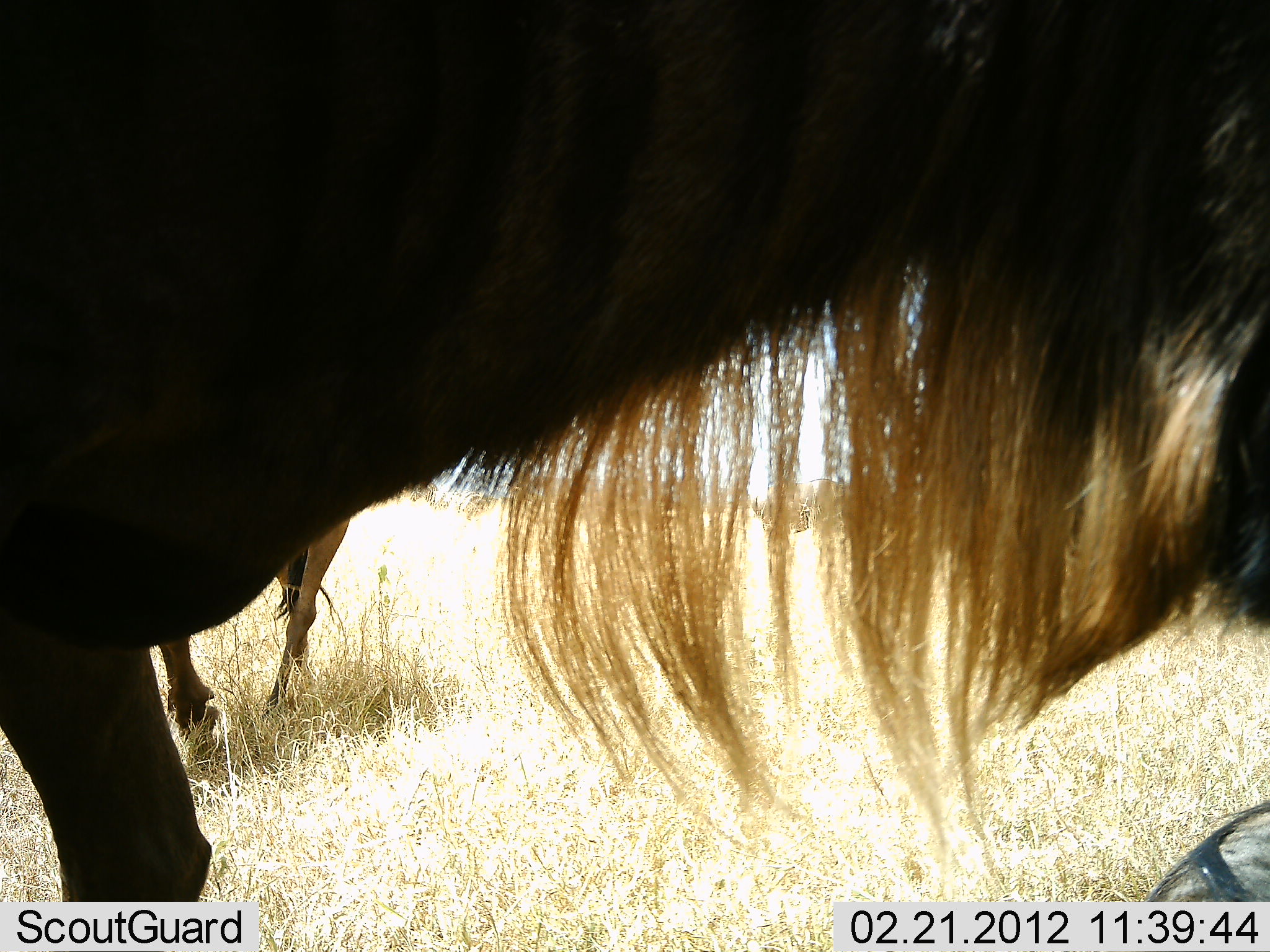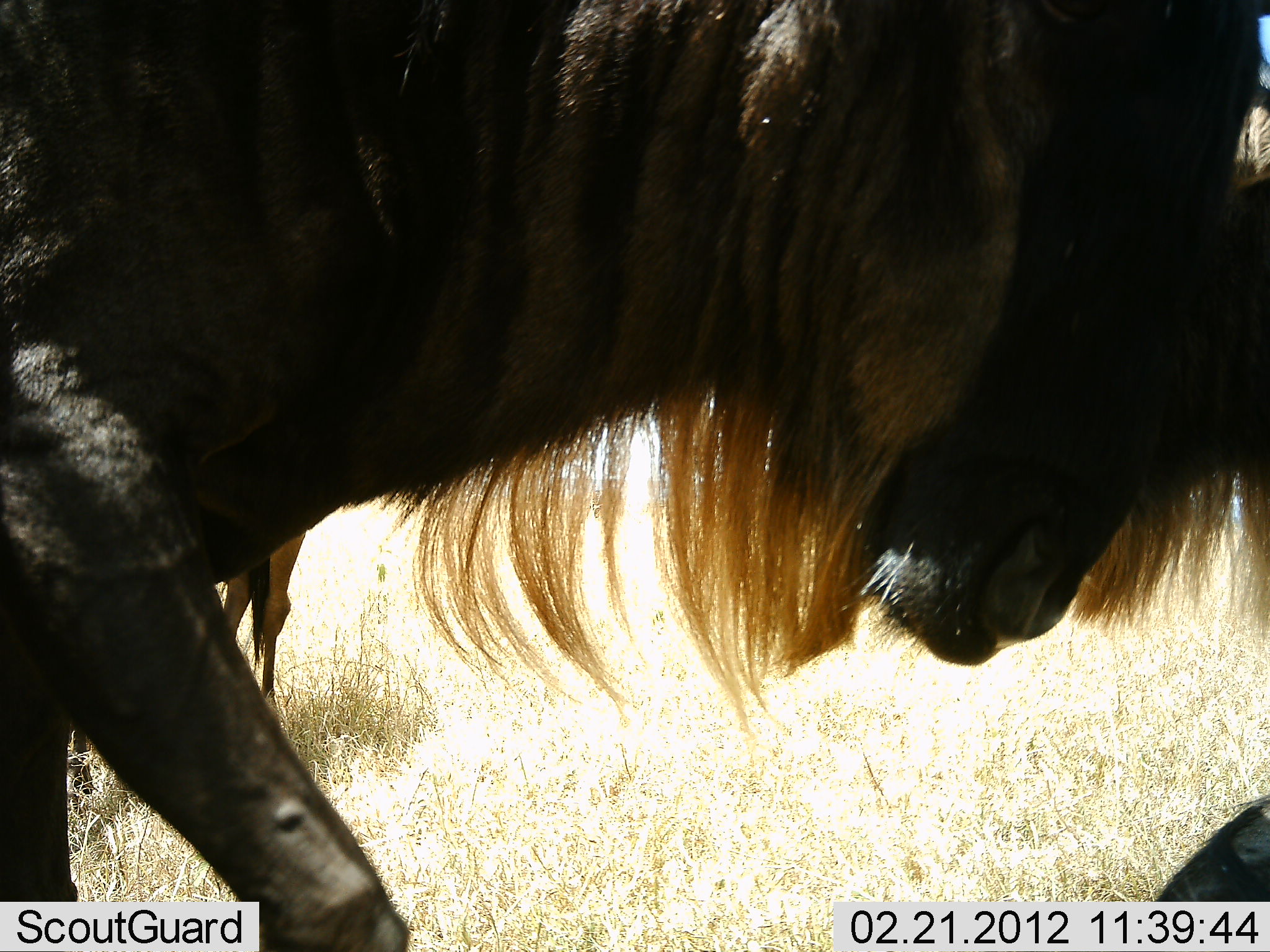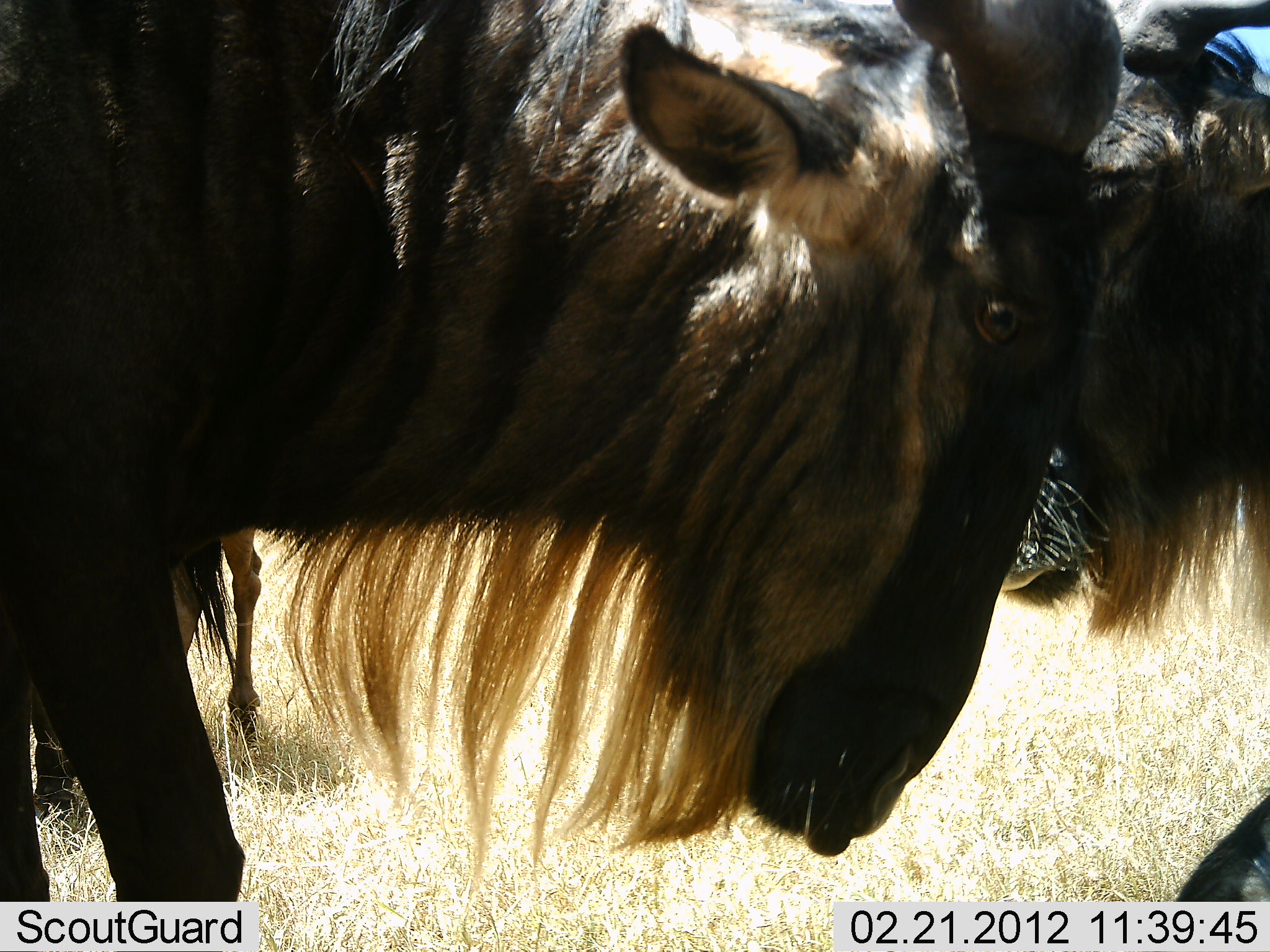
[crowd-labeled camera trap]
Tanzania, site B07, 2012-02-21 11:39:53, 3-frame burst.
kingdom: Animalia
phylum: Chordata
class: Mammalia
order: Artiodactyla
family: Bovidae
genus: Connochaetes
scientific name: Connochaetes taurinus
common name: blue wildebeest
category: wildebeest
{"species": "wildebeest (blue wildebeest) (Connochaetes taurinus)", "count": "2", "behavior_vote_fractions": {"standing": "48%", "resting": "19%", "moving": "52%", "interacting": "22%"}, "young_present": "0%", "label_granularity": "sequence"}